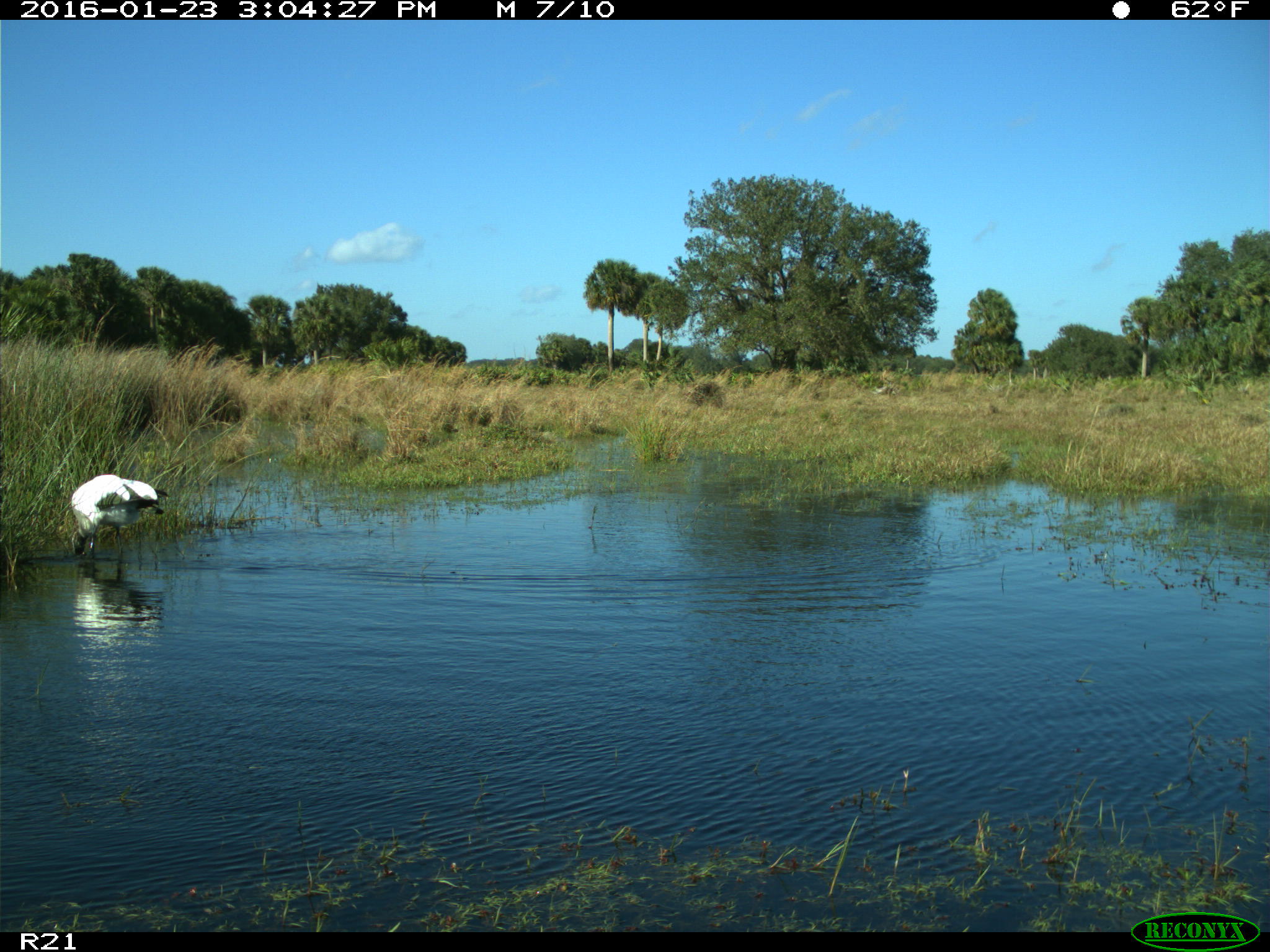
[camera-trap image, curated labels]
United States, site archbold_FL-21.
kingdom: Animalia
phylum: Chordata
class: Aves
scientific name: Aves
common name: birds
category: unidentified bird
Unidentified bird (birds) (Aves).